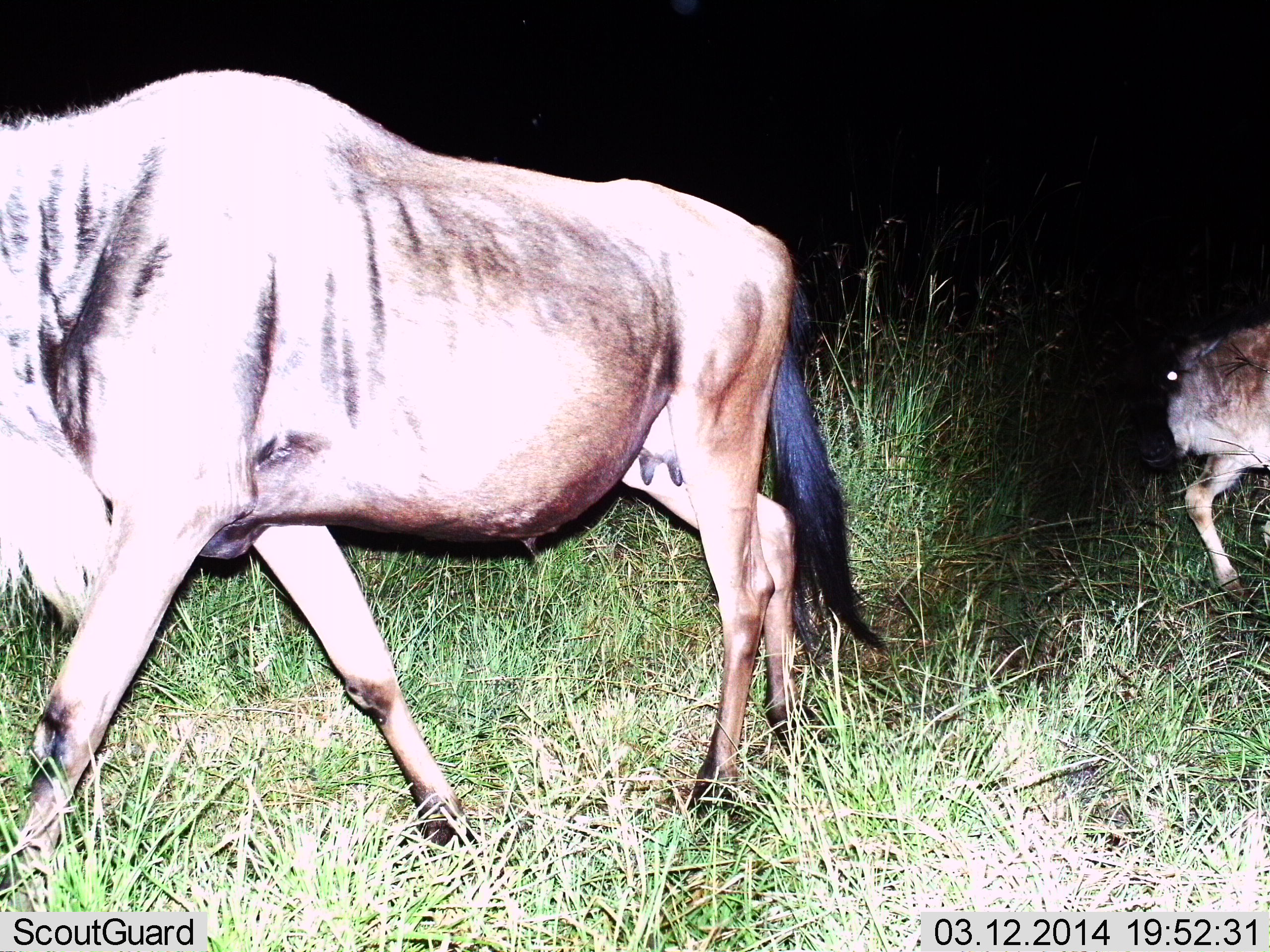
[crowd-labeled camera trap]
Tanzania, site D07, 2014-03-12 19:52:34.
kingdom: Animalia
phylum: Chordata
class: Mammalia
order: Artiodactyla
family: Bovidae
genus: Connochaetes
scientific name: Connochaetes taurinus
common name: blue wildebeest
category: wildebeest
Wildebeest (blue wildebeest) (Connochaetes taurinus), count 2. Behavior (volunteer vote fractions): standing 10%, resting 0%, moving 90%, interacting 0%. Young present (vote fraction): 50%. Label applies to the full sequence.